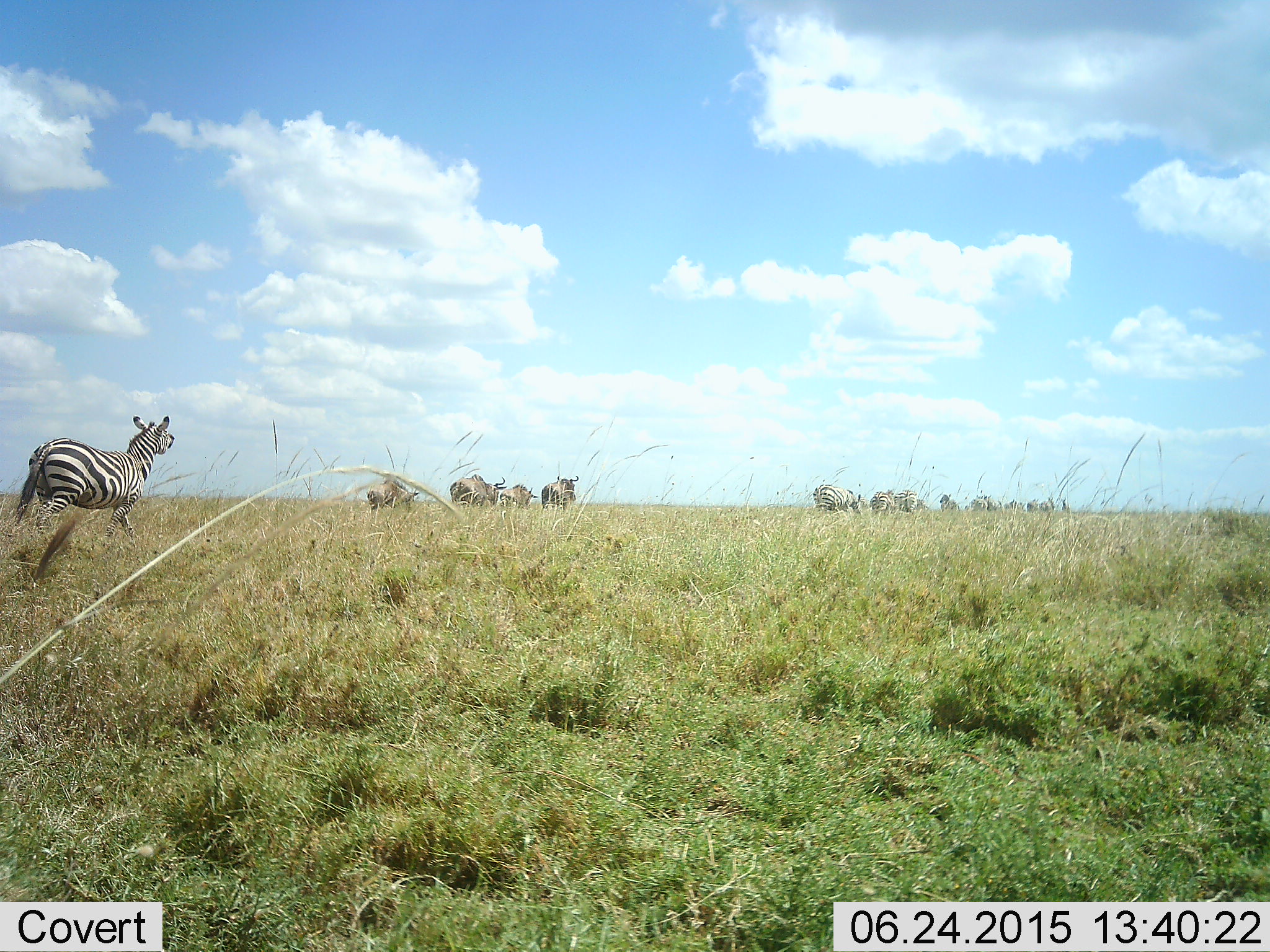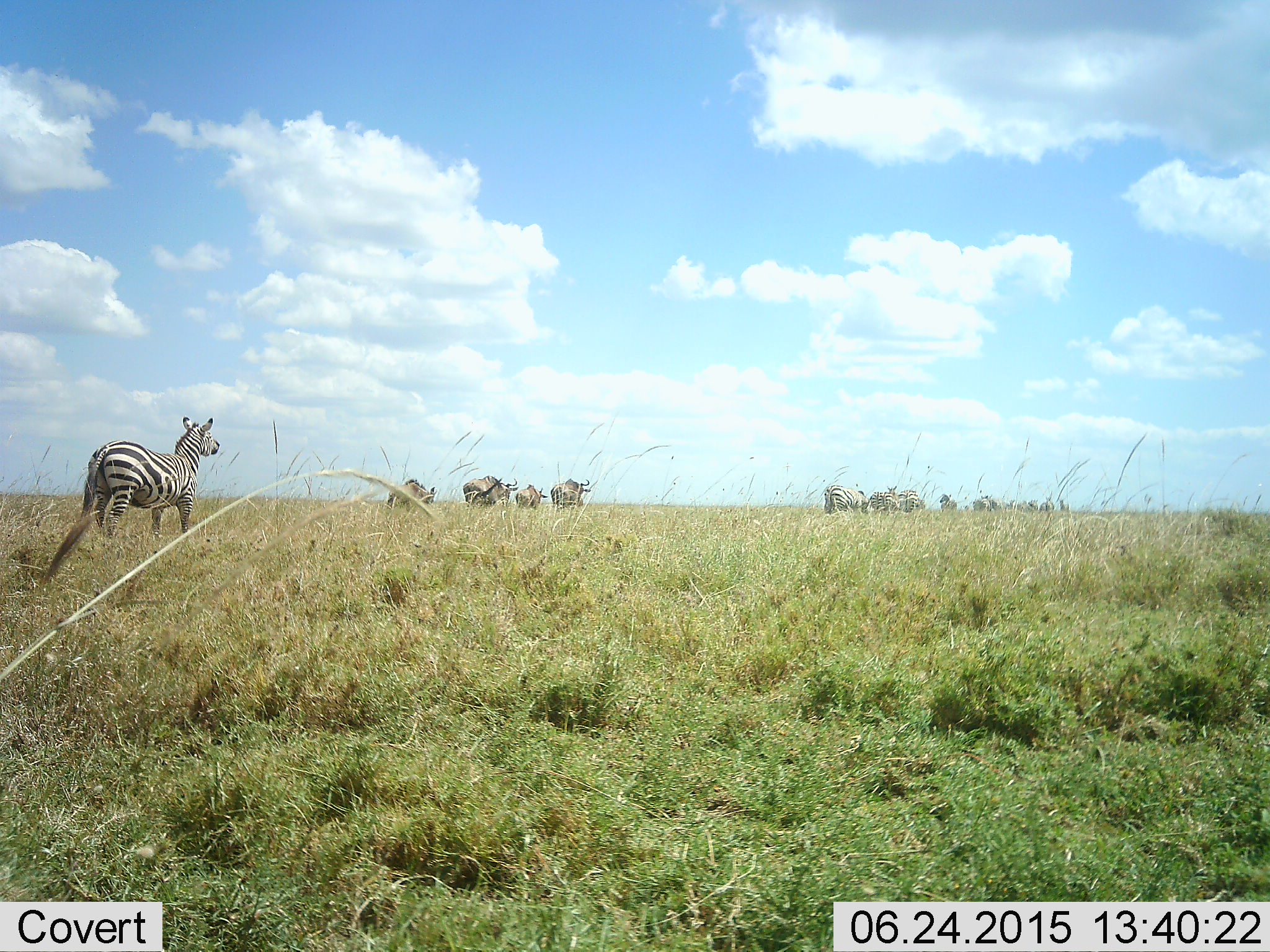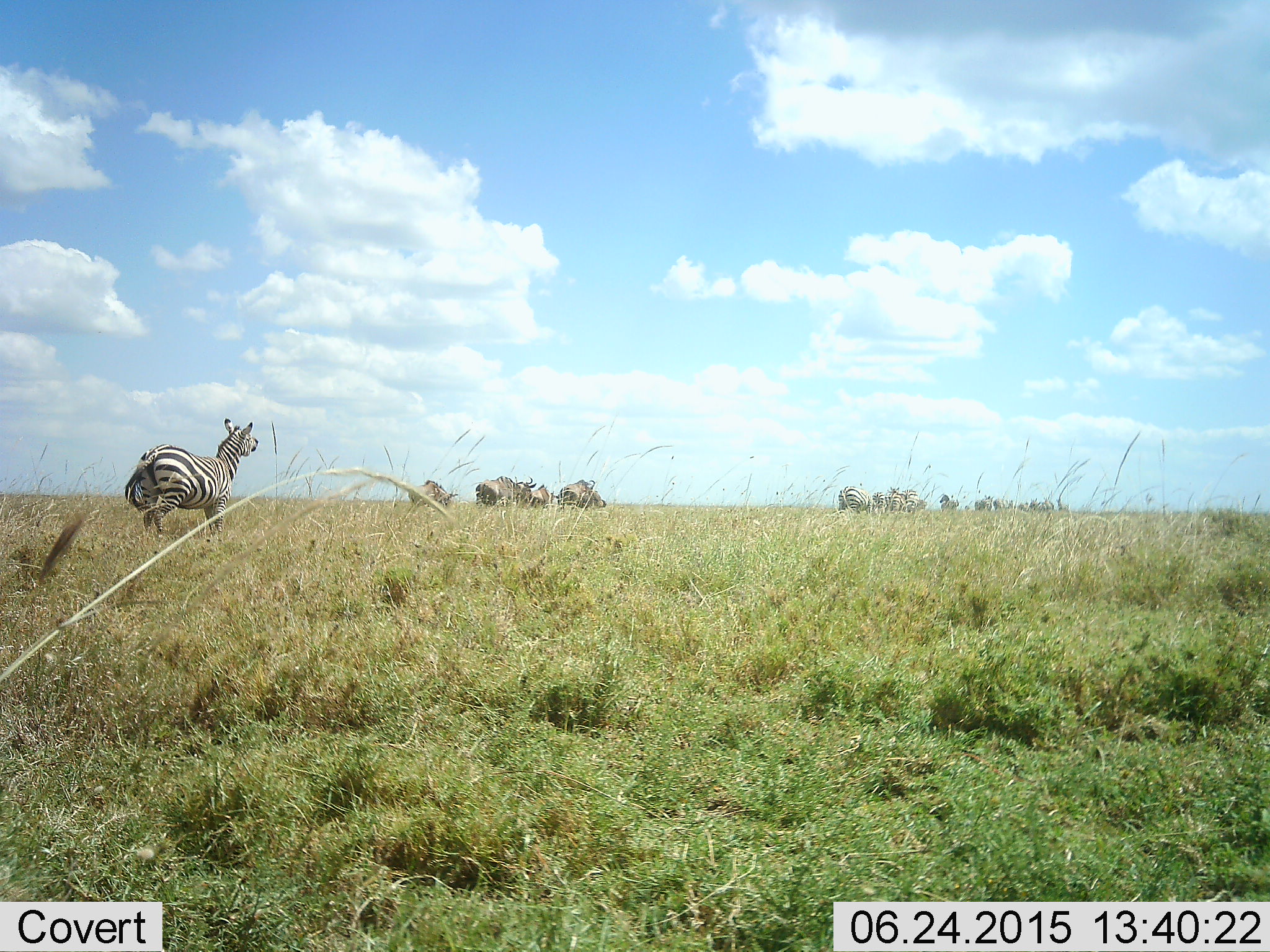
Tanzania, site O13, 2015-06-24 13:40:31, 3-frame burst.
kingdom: Animalia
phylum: Chordata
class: Mammalia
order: Artiodactyla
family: Bovidae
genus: Connochaetes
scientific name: Connochaetes taurinus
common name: blue wildebeest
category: wildebeest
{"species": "wildebeest (blue wildebeest) (Connochaetes taurinus)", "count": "5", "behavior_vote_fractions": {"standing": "10%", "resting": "0%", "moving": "100%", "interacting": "0%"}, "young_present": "0%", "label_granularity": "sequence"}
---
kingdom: Animalia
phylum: Chordata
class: Mammalia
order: Perissodactyla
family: Equidae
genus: Equus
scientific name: Equus quagga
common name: plains zebra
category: zebra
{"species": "zebra (plains zebra) (Equus quagga)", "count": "7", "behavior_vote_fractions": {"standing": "36%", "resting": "0%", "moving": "82%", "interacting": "0%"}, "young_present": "0%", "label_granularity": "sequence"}